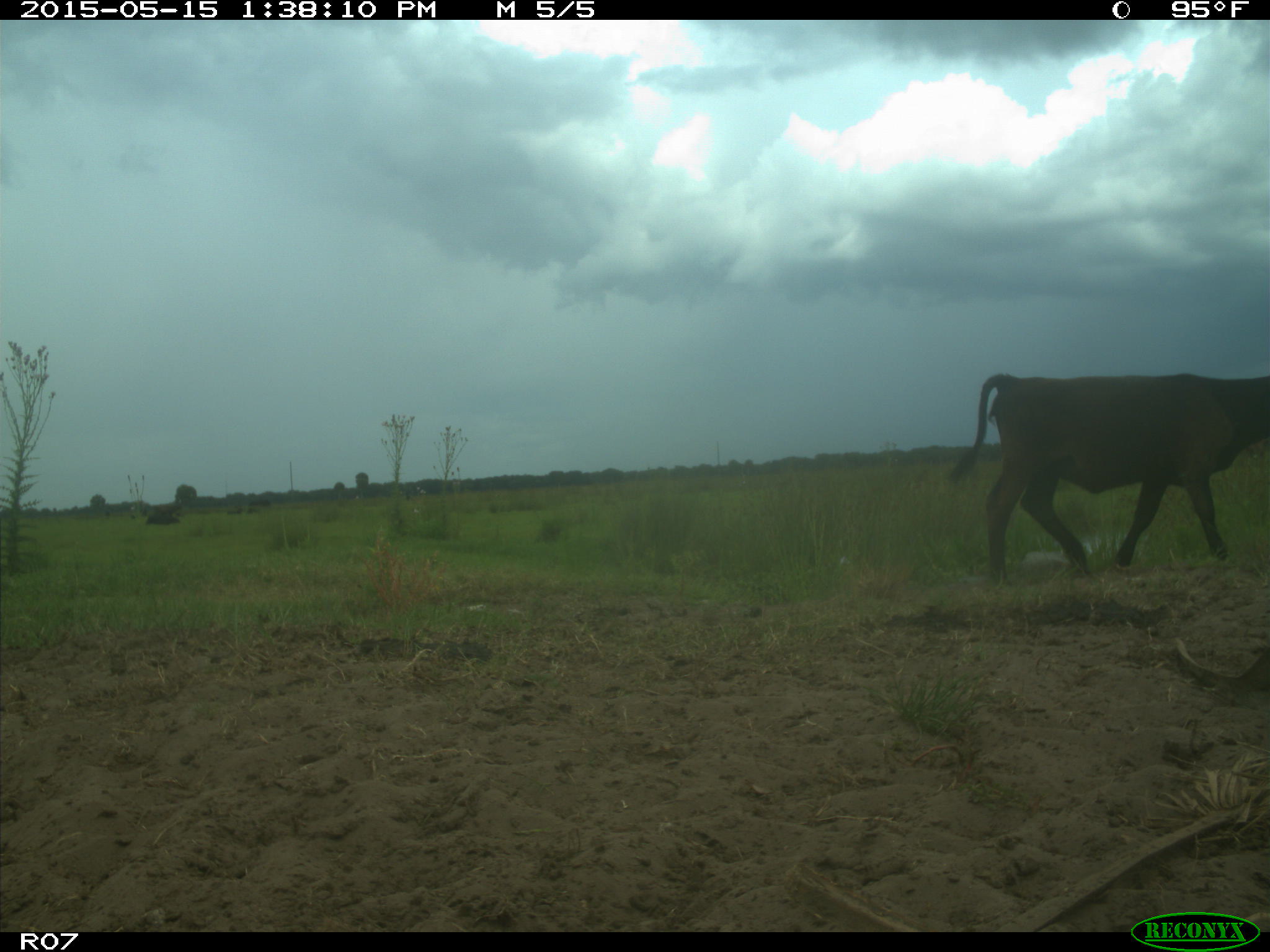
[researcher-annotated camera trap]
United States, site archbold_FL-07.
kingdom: Animalia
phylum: Chordata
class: Mammalia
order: Artiodactyla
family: Bovidae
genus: Bos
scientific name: Bos taurus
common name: domestic cow